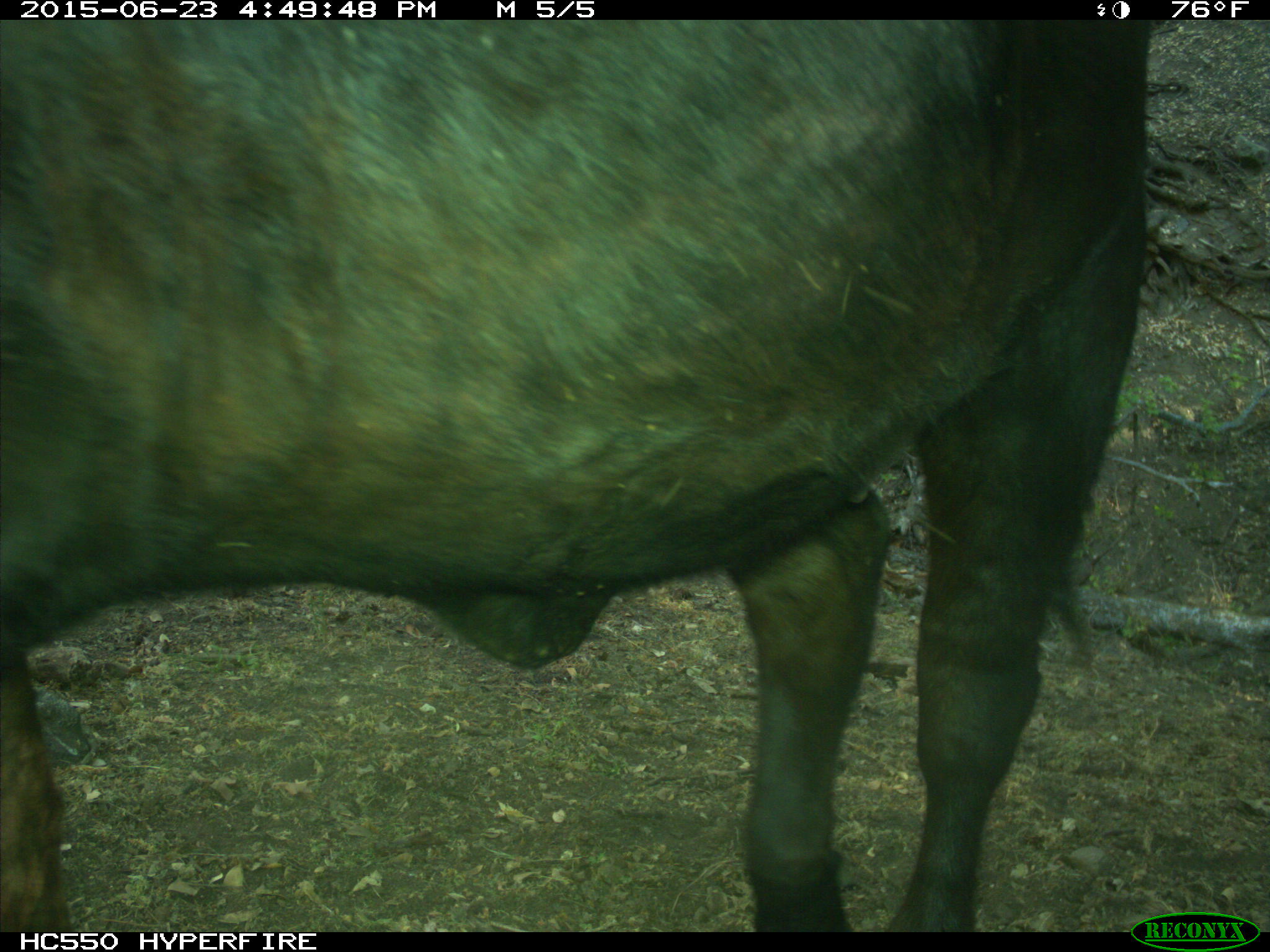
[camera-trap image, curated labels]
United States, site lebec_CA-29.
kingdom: Animalia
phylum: Chordata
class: Mammalia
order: Artiodactyla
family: Bovidae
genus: Bos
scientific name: Bos taurus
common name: domestic cow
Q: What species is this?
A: Bos taurus (domestic cow).